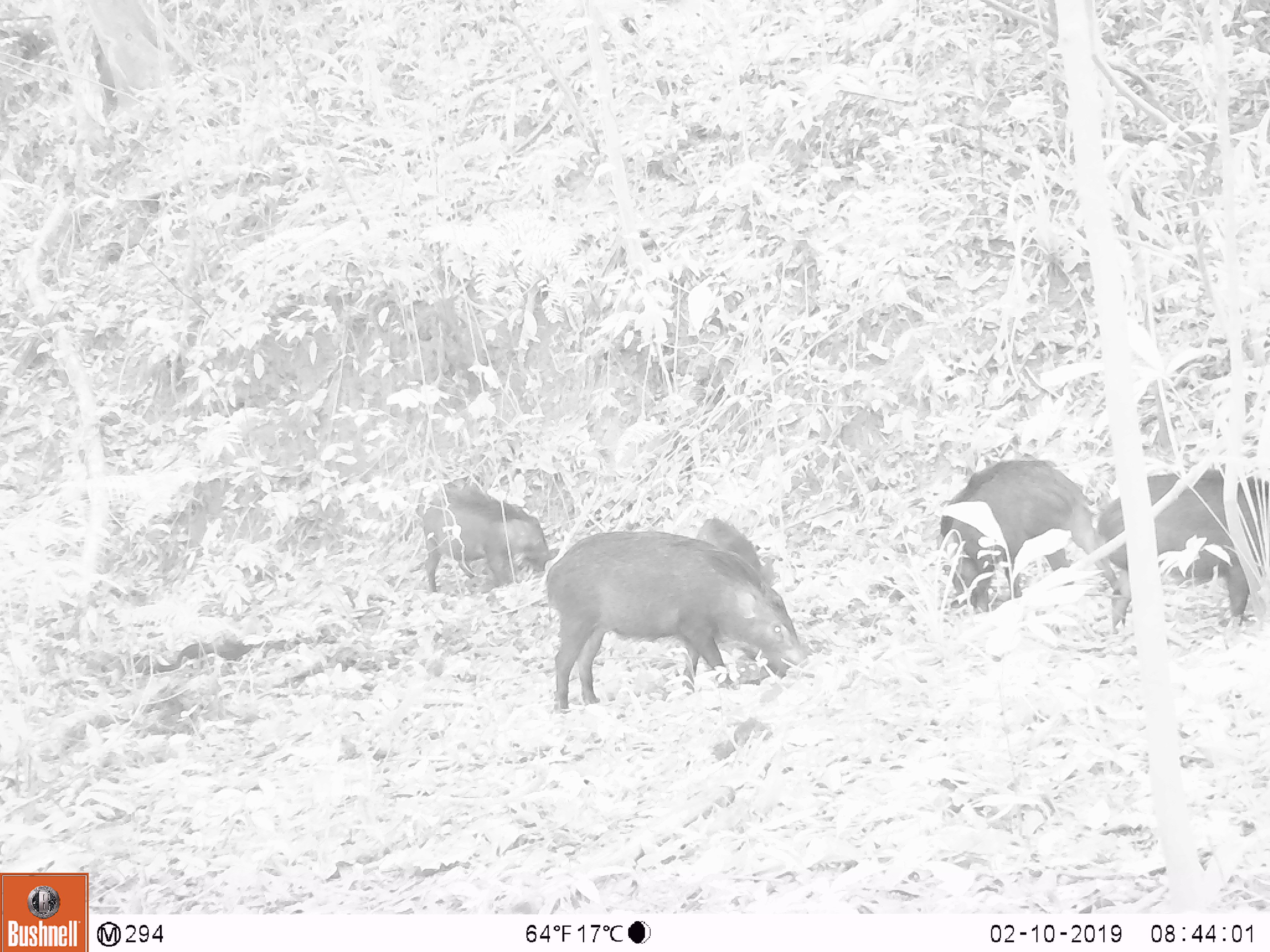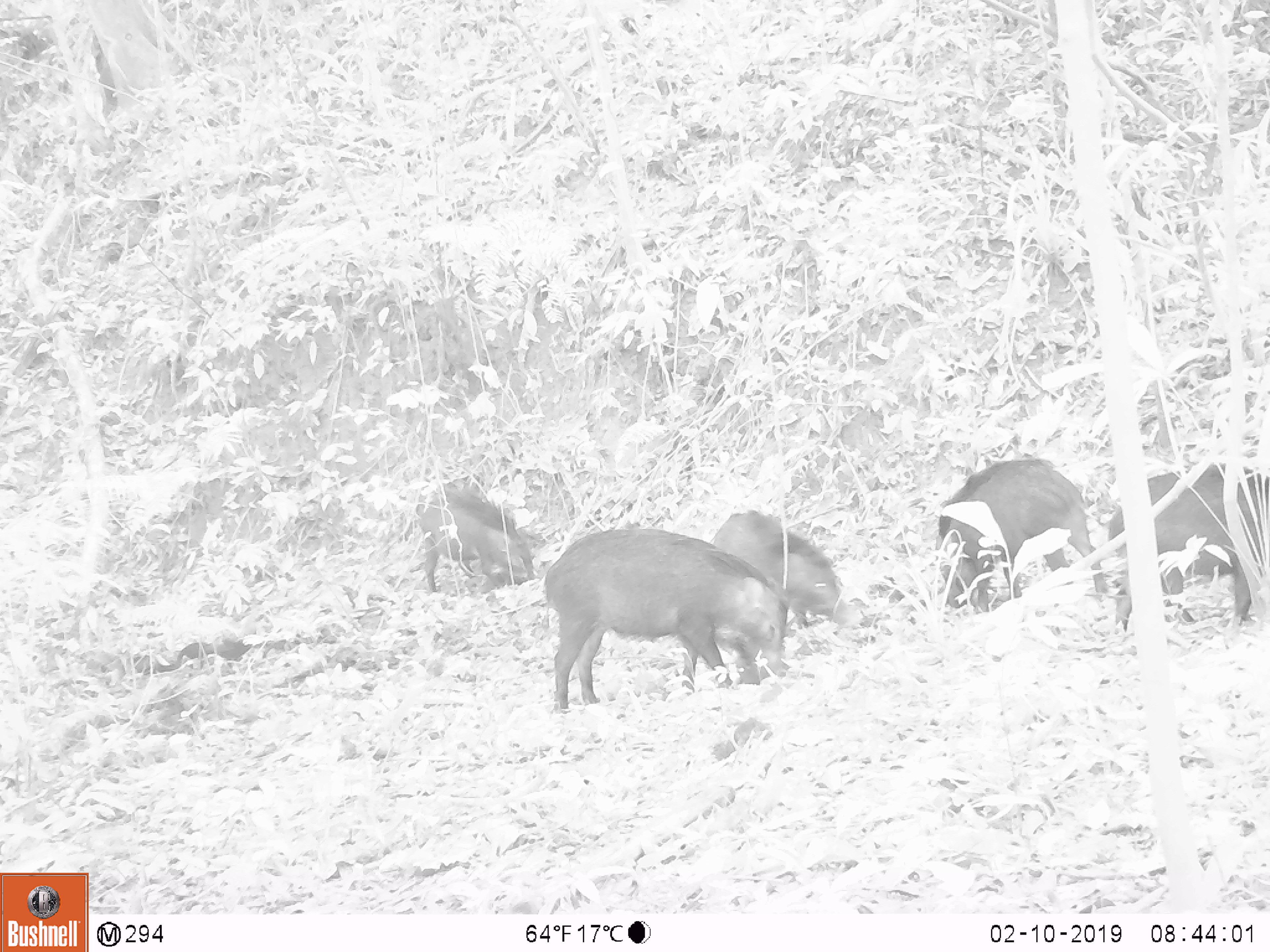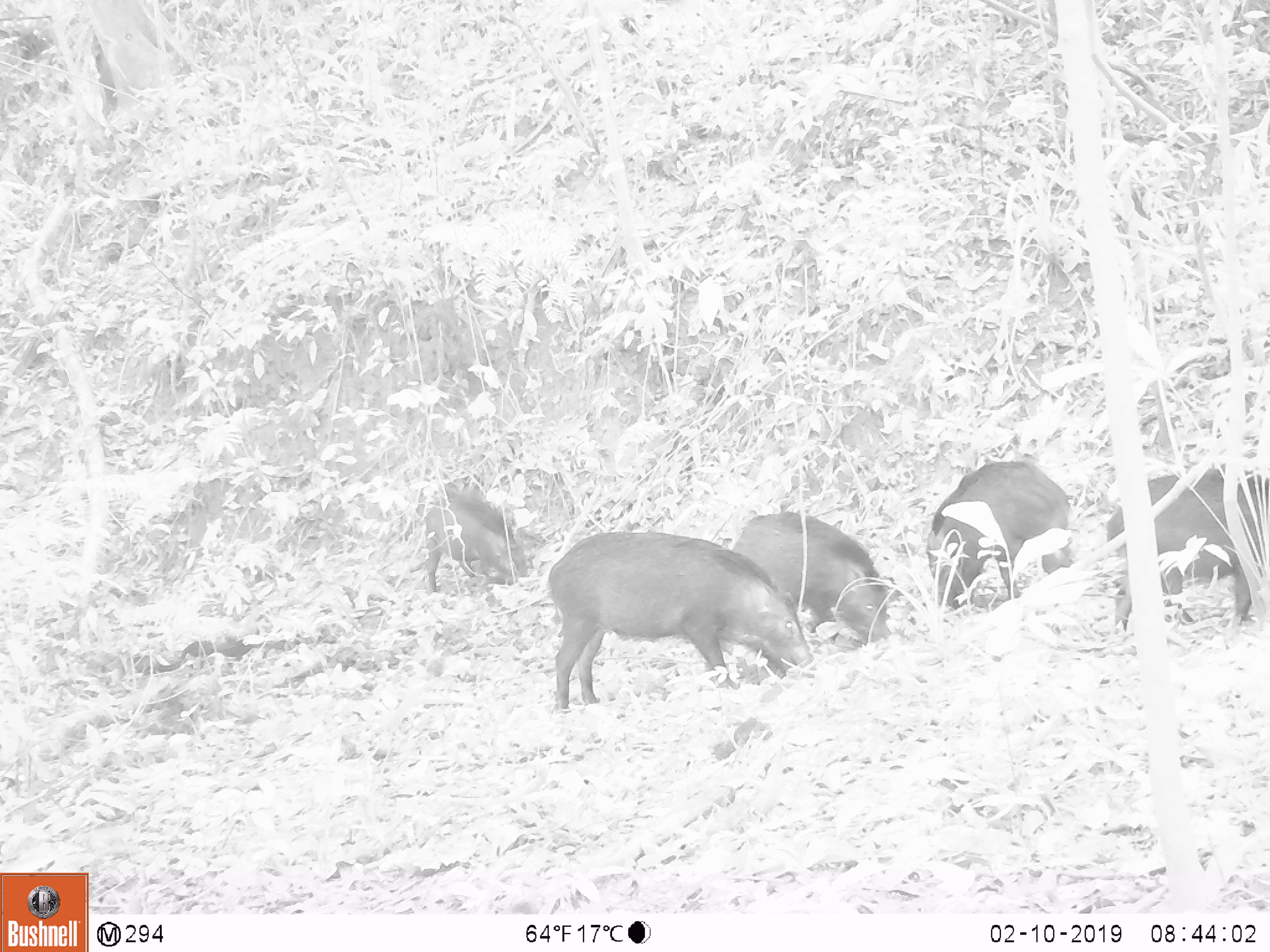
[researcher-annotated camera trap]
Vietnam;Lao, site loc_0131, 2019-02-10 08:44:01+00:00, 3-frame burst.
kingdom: Animalia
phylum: Chordata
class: Mammalia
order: Artiodactyla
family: Suidae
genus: Sus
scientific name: Sus scrofa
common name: eurasian wild pig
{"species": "eurasian wild pig (Sus scrofa)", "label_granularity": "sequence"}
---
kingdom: Animalia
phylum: Chordata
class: Aves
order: Galliformes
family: Phasianidae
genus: Gallus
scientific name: Gallus gallus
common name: red junglefowl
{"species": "red junglefowl (Gallus gallus)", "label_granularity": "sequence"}